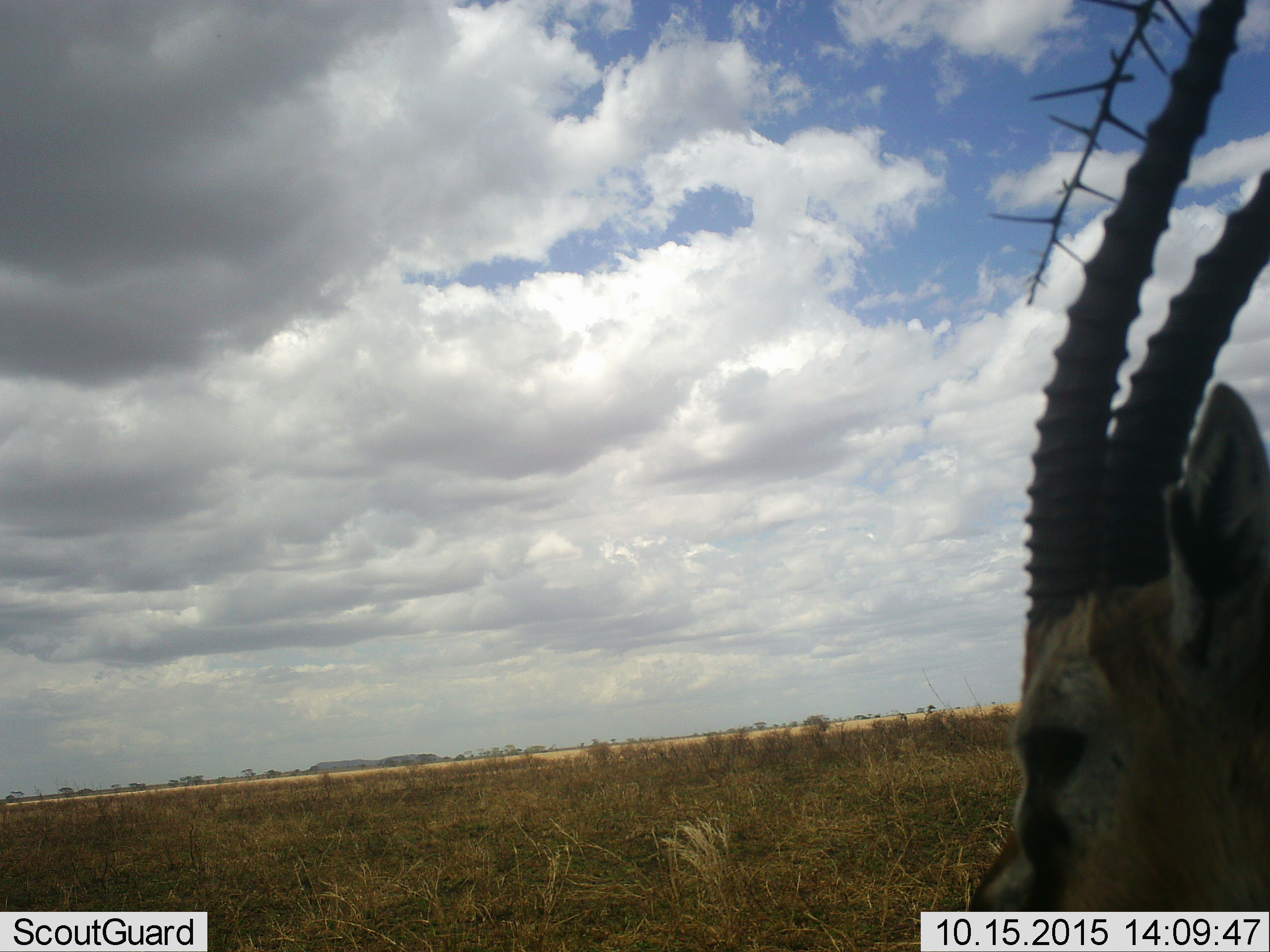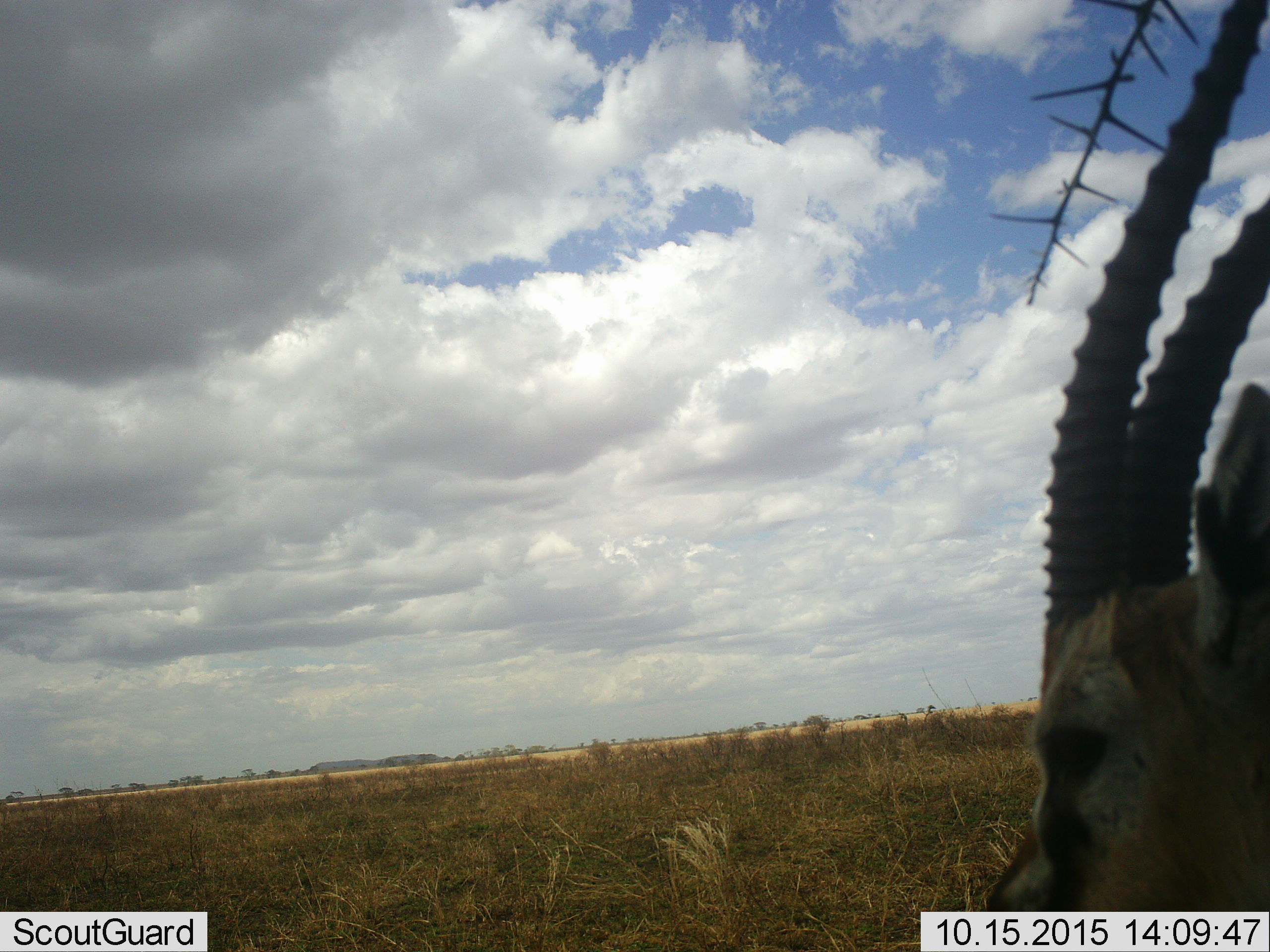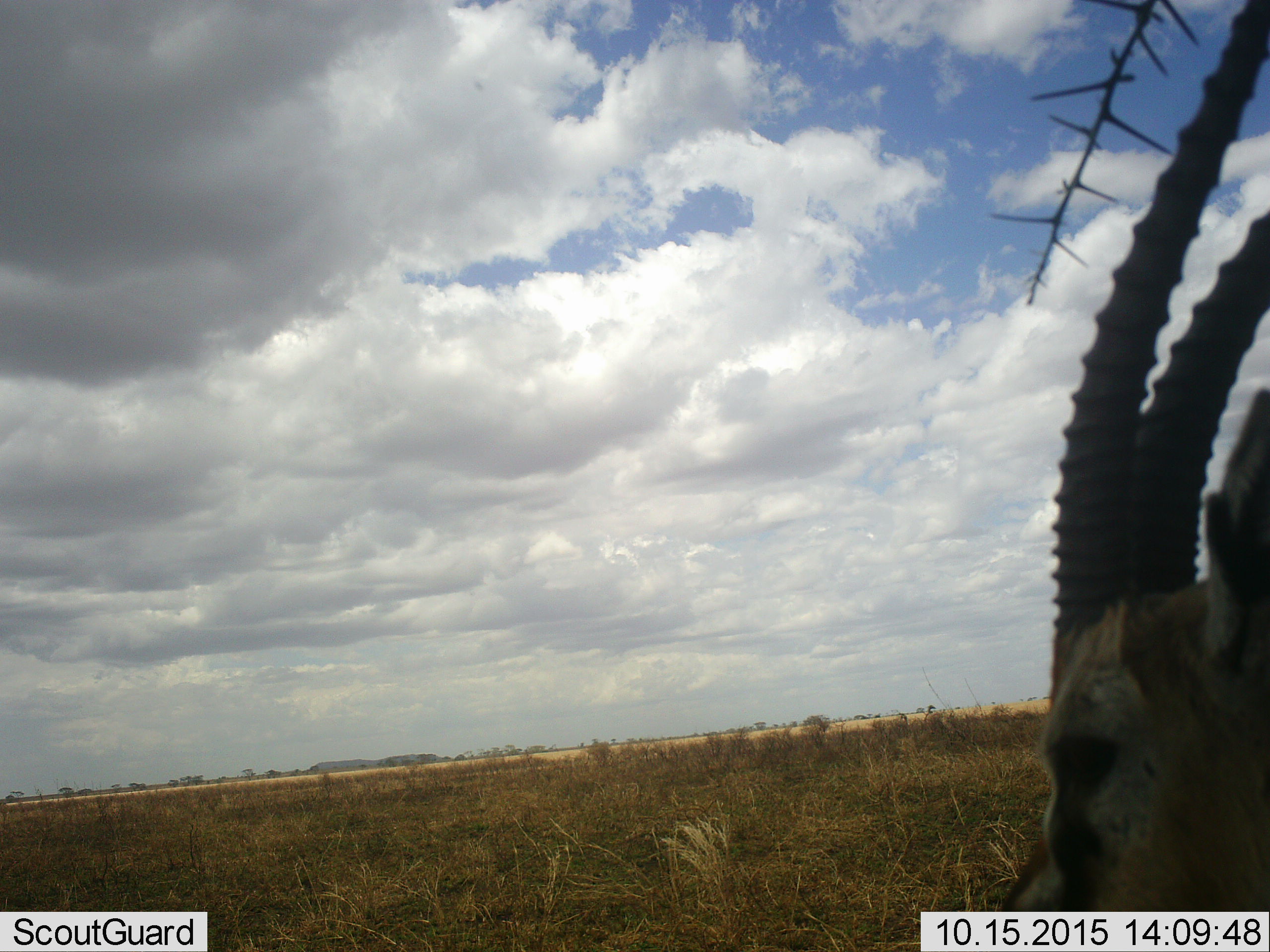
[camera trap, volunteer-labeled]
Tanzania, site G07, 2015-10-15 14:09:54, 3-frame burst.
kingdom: Animalia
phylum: Chordata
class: Mammalia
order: Artiodactyla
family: Bovidae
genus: Eudorcas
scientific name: Eudorcas thomsonii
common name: thomson's gazelle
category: gazellethomsons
Gazellethomsons (thomson's gazelle) (Eudorcas thomsonii), count 1. Behavior (volunteer vote fractions): standing 89%, resting 11%, moving 0%, interacting 0%. Young present (vote fraction): 0%. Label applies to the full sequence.